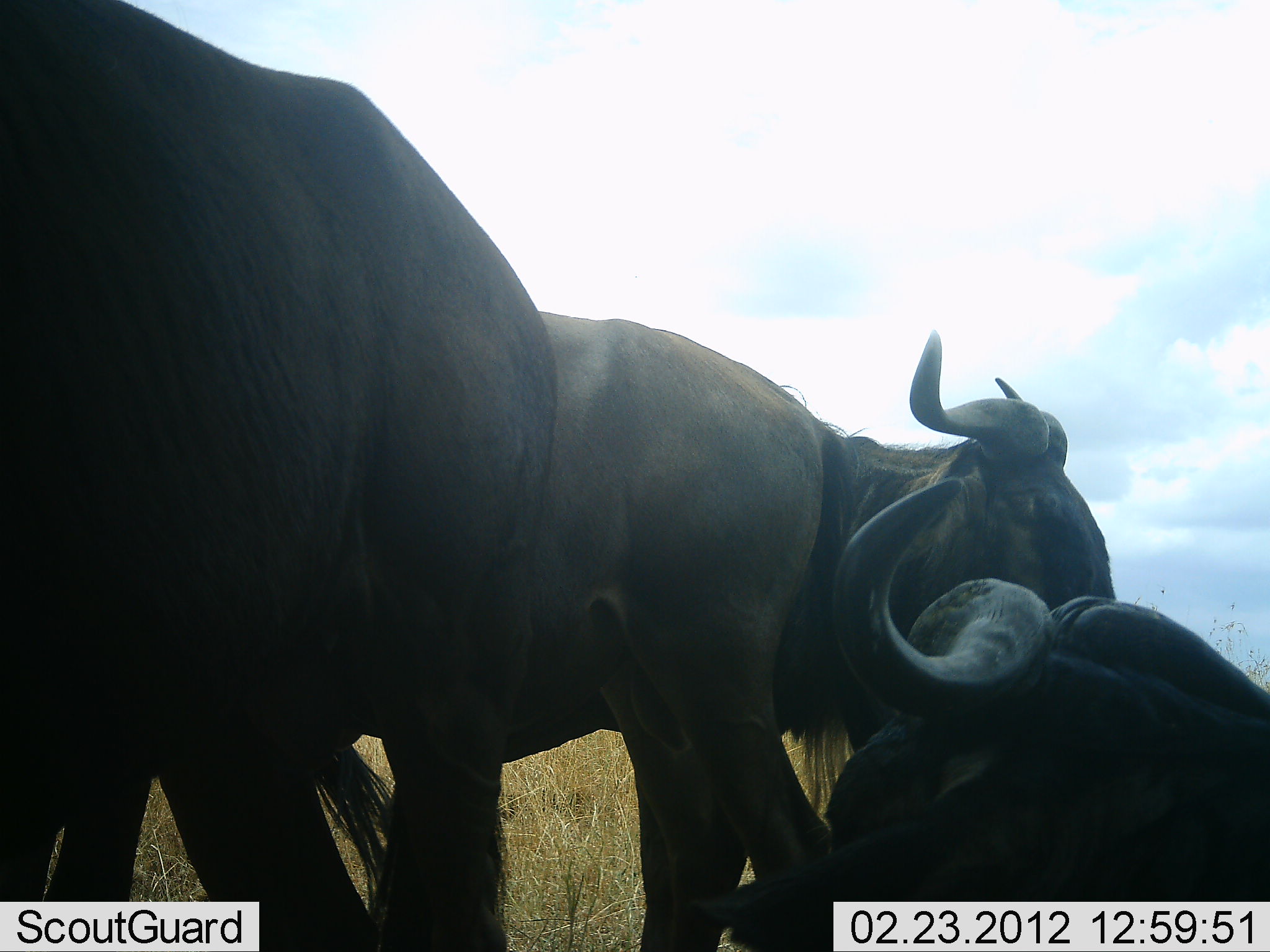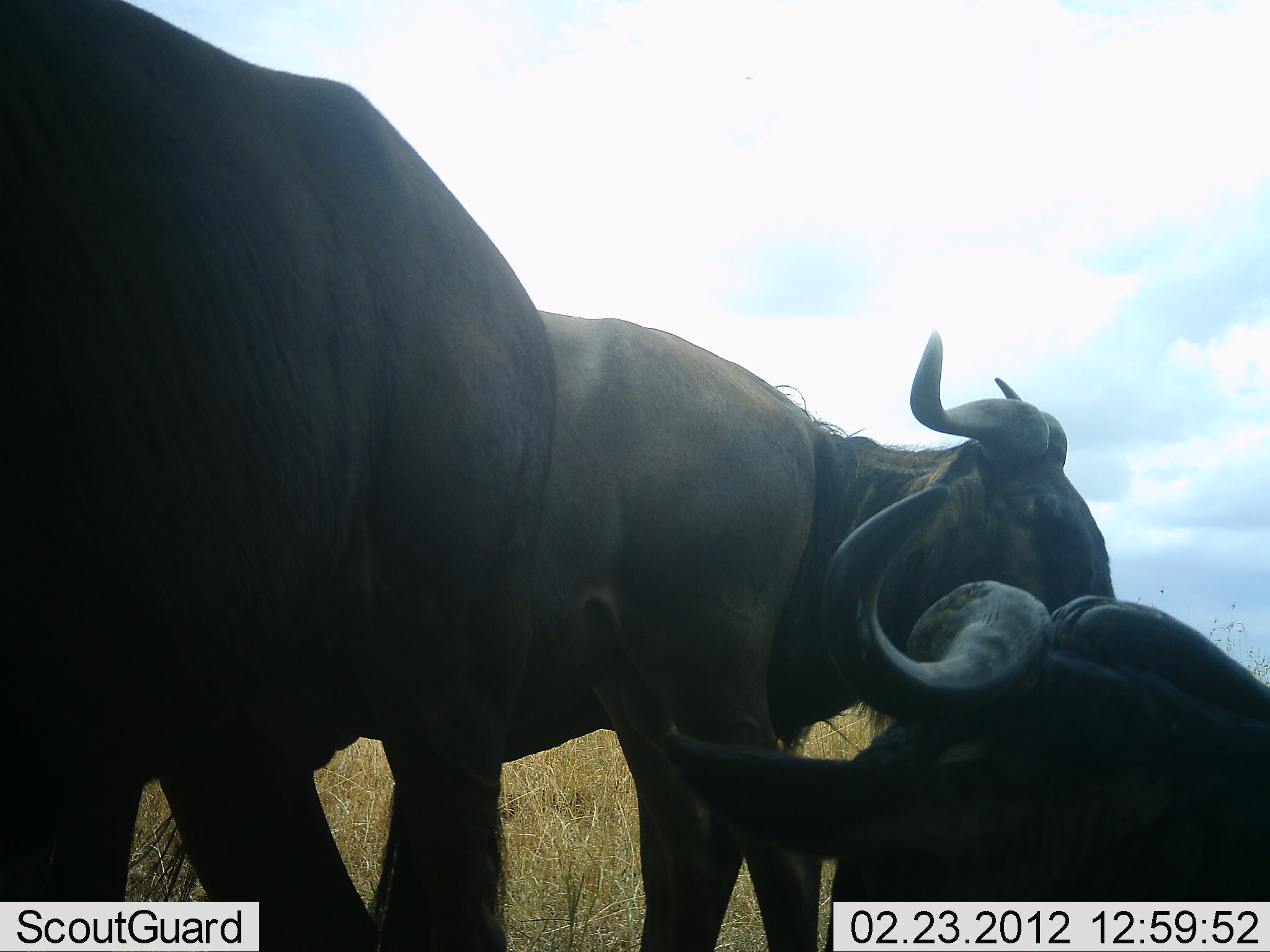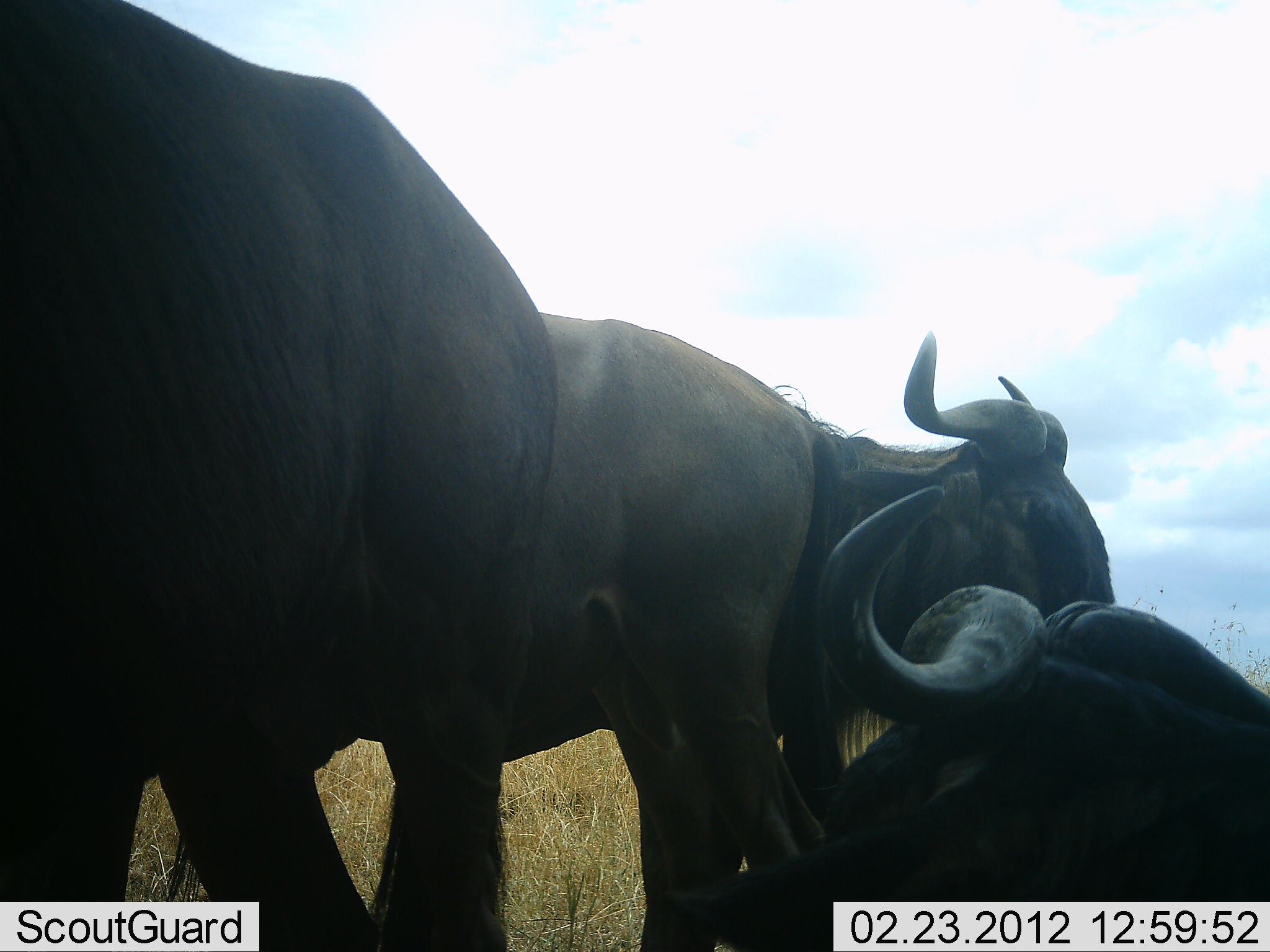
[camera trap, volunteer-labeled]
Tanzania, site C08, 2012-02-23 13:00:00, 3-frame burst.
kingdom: Animalia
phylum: Chordata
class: Mammalia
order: Artiodactyla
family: Bovidae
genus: Connochaetes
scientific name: Connochaetes taurinus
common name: blue wildebeest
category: wildebeest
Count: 4.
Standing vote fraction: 72%.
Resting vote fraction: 89%.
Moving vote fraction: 6%.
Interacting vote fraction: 17%.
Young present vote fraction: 0%.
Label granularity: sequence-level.